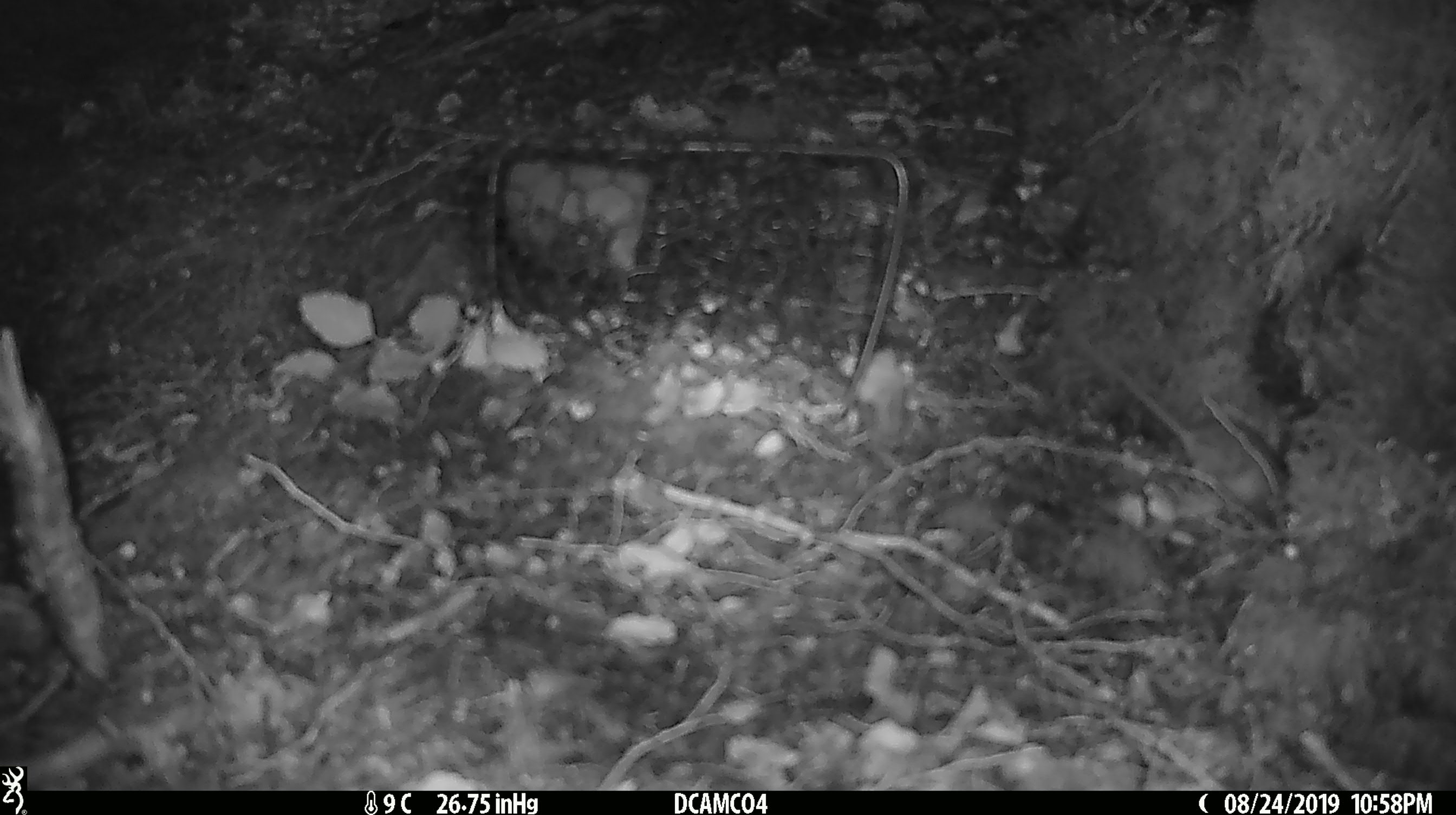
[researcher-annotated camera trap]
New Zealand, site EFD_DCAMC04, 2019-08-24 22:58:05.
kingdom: Animalia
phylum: Chordata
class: Mammalia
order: Rodentia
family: Muridae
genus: Mus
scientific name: Mus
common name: mouse